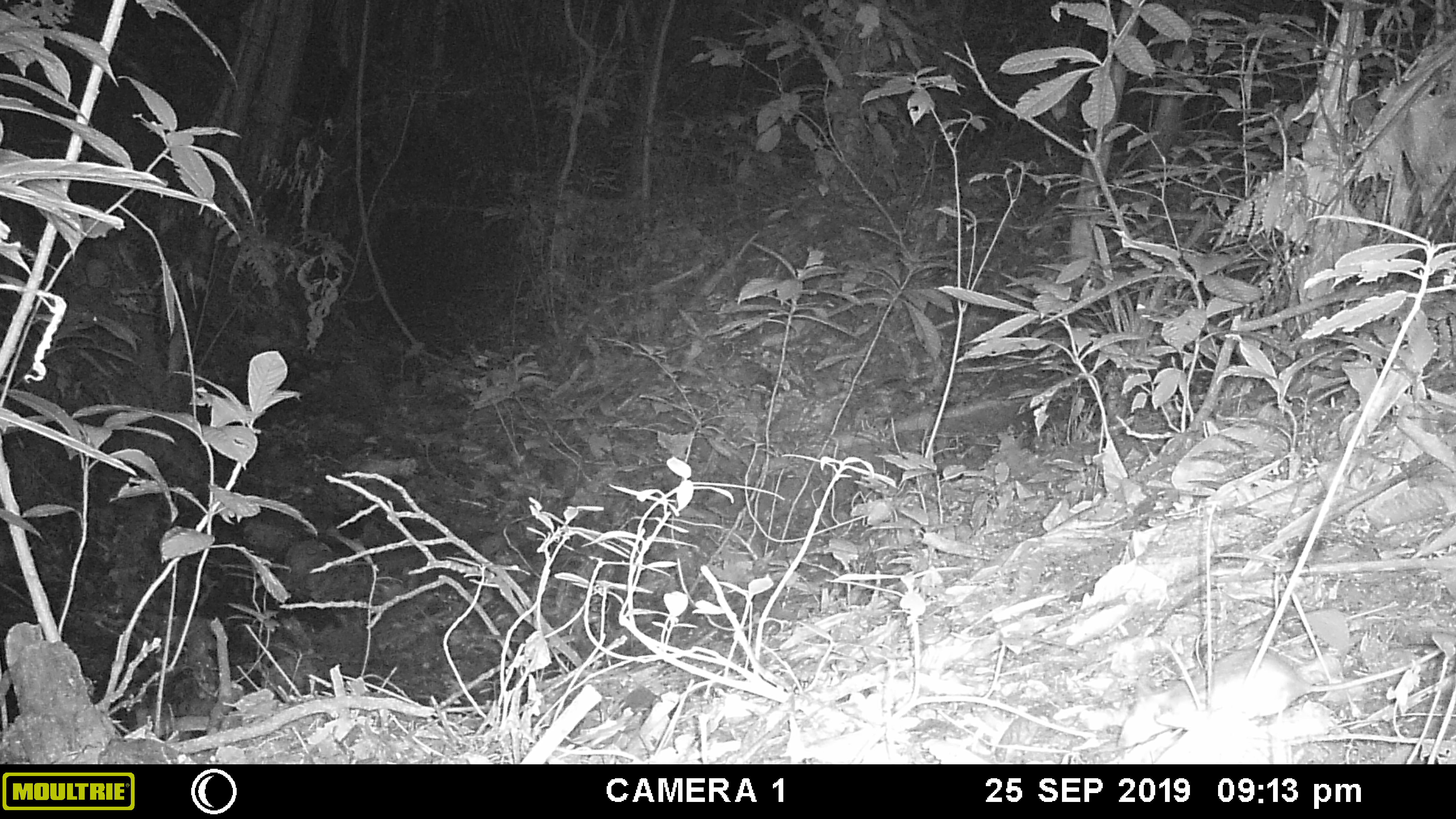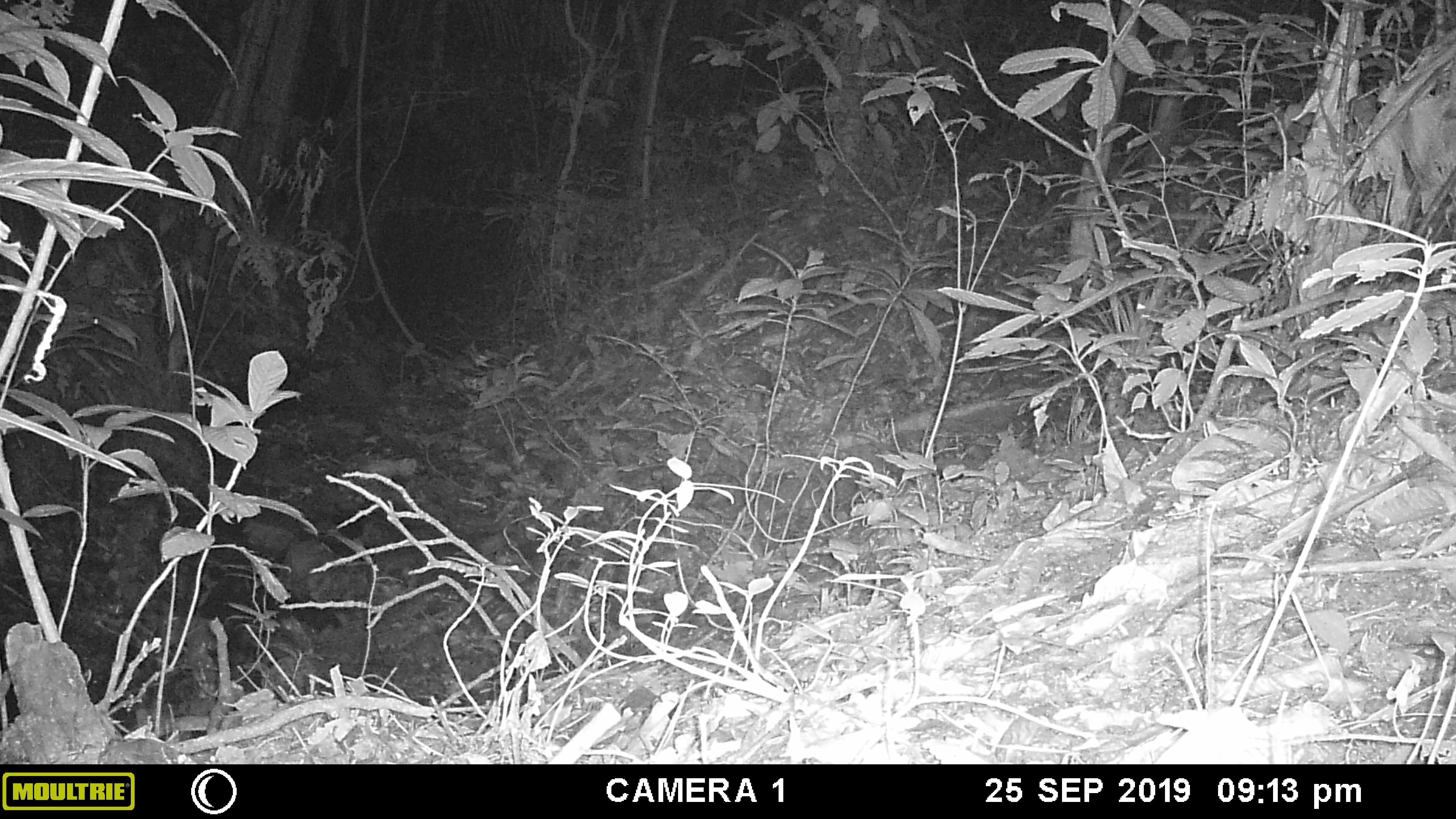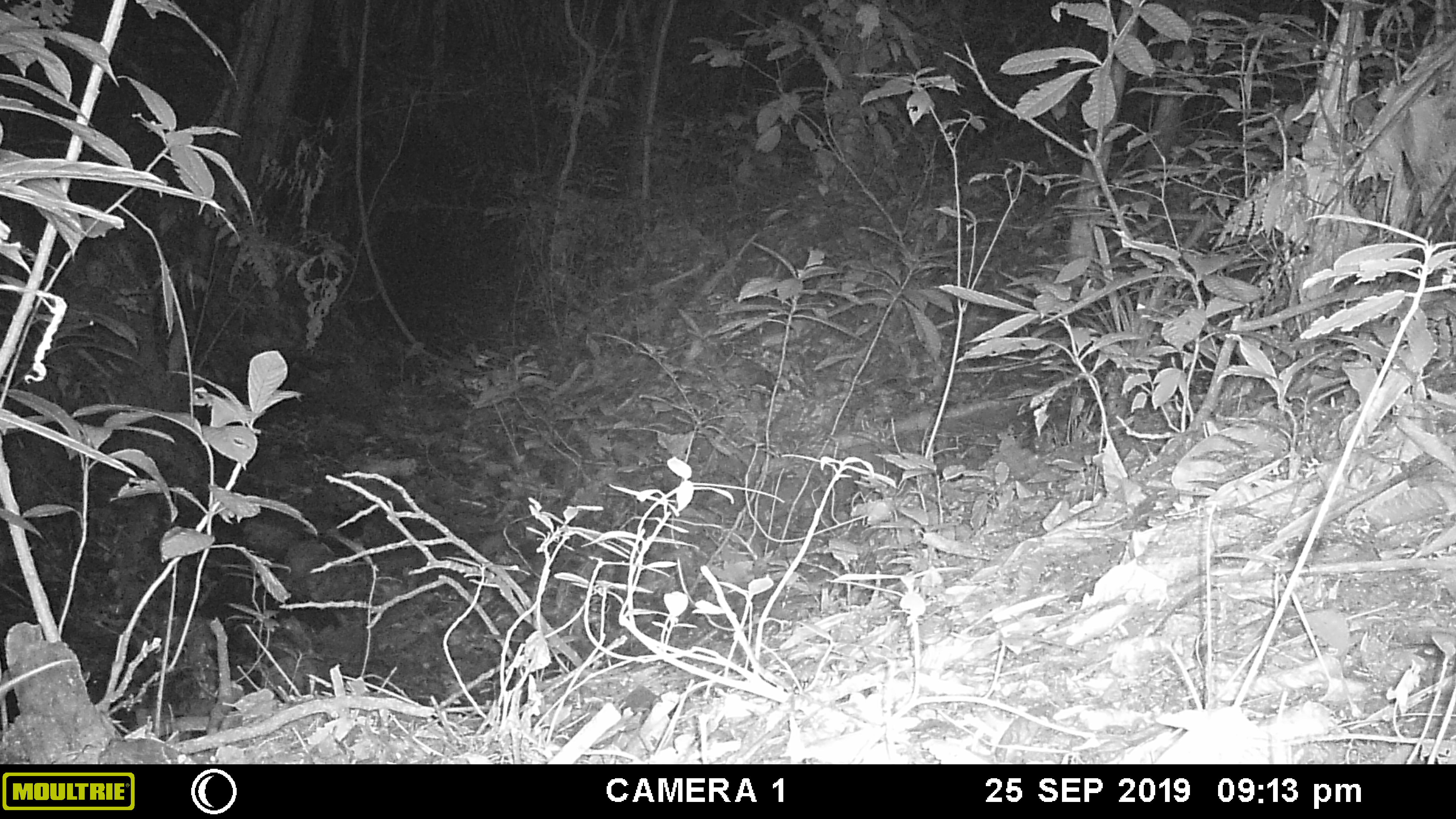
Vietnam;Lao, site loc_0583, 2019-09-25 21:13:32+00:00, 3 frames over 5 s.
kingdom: Animalia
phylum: Chordata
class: Mammalia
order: Rodentia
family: Muridae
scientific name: Muridae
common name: old-world mice and rats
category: unidentified murid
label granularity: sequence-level